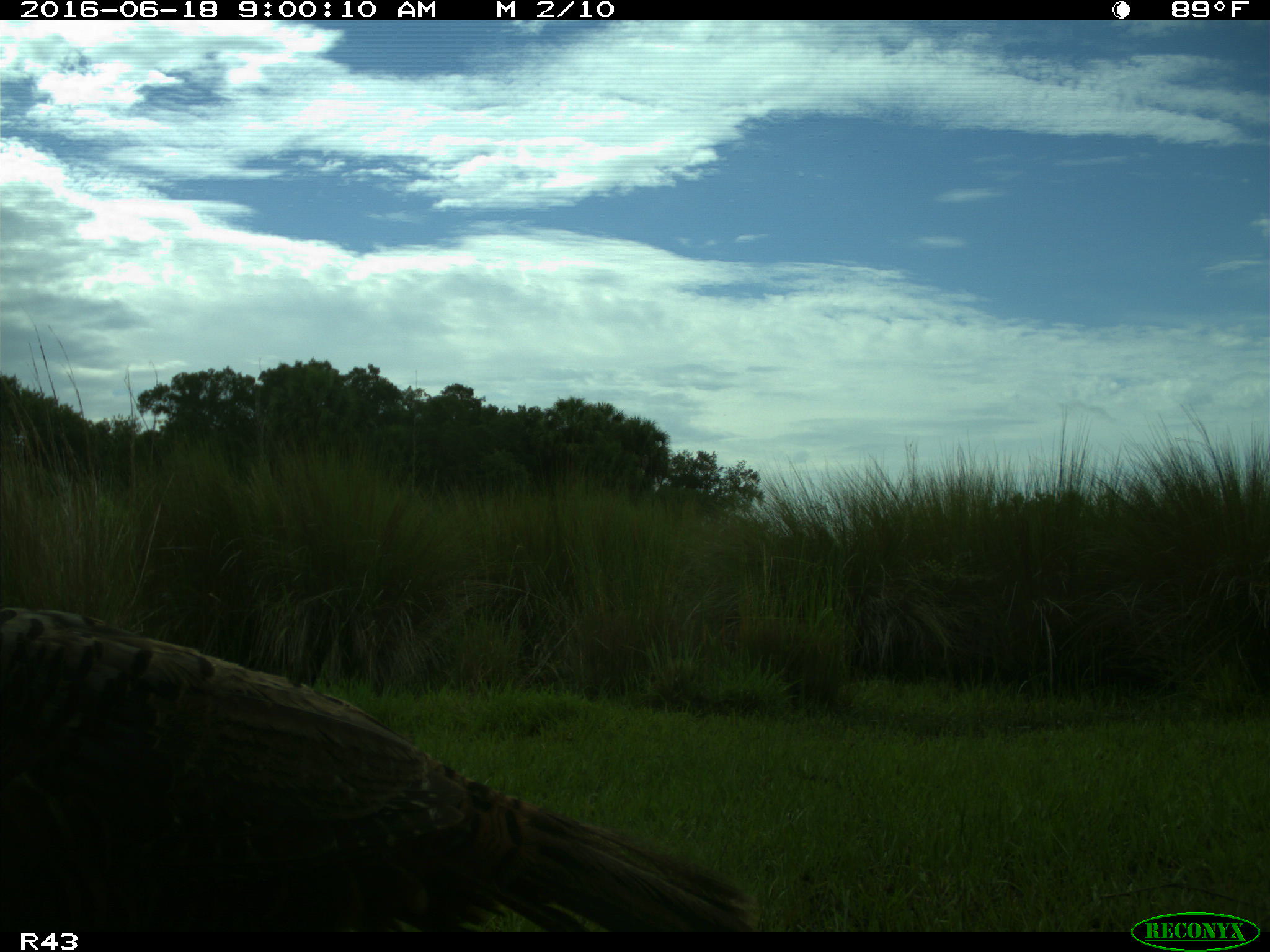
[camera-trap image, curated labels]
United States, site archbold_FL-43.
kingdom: Animalia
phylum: Chordata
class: Aves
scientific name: Aves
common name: birds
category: unidentified bird